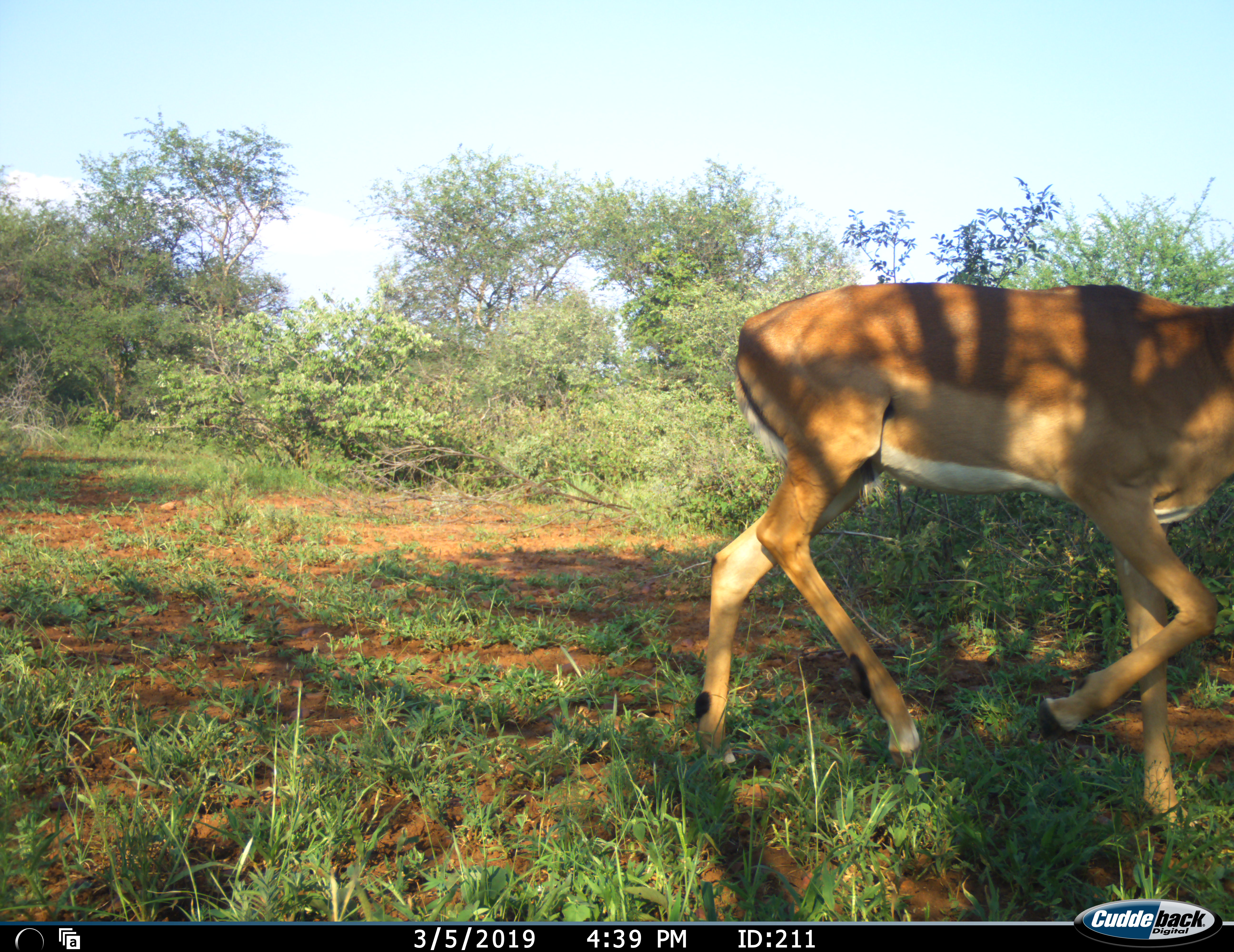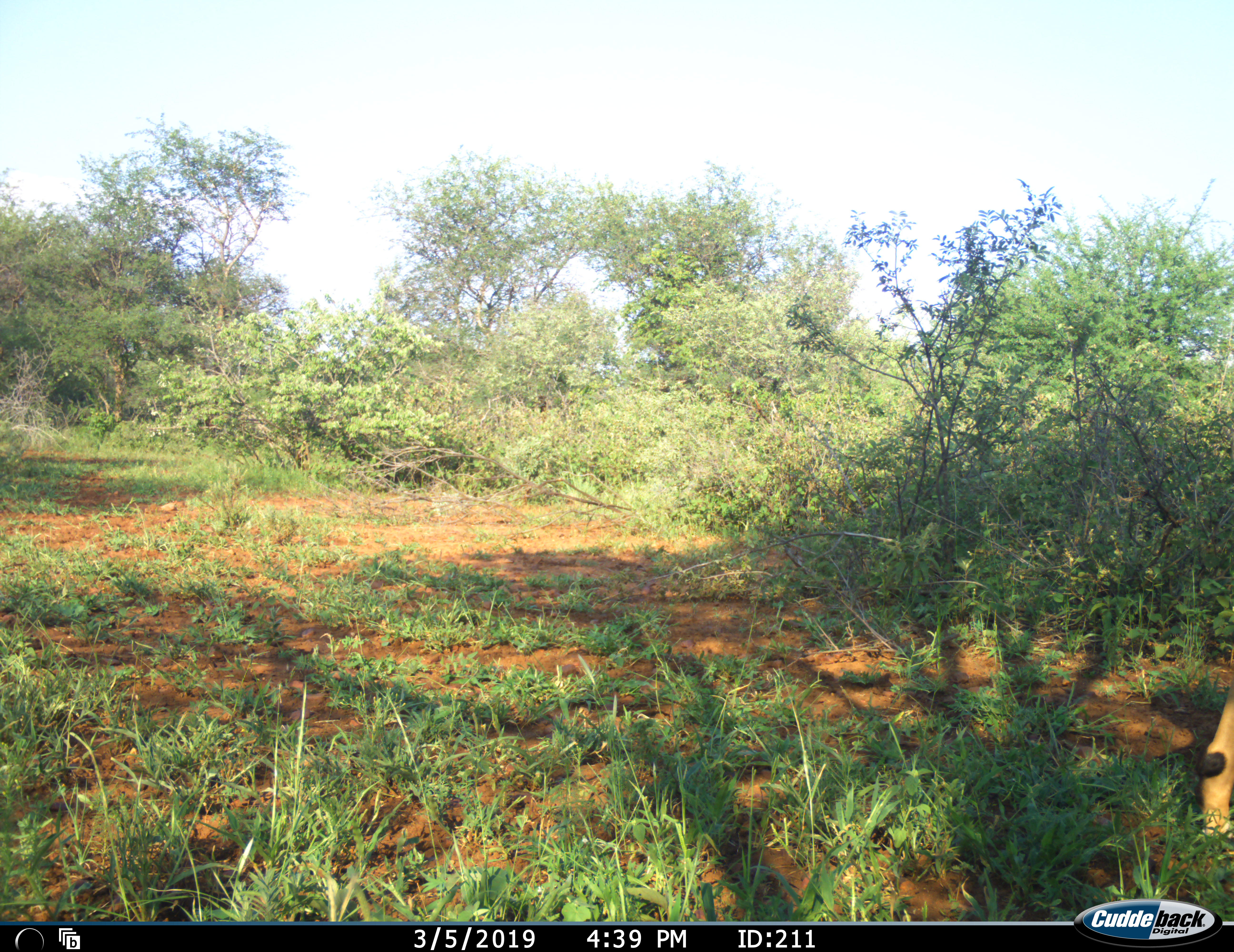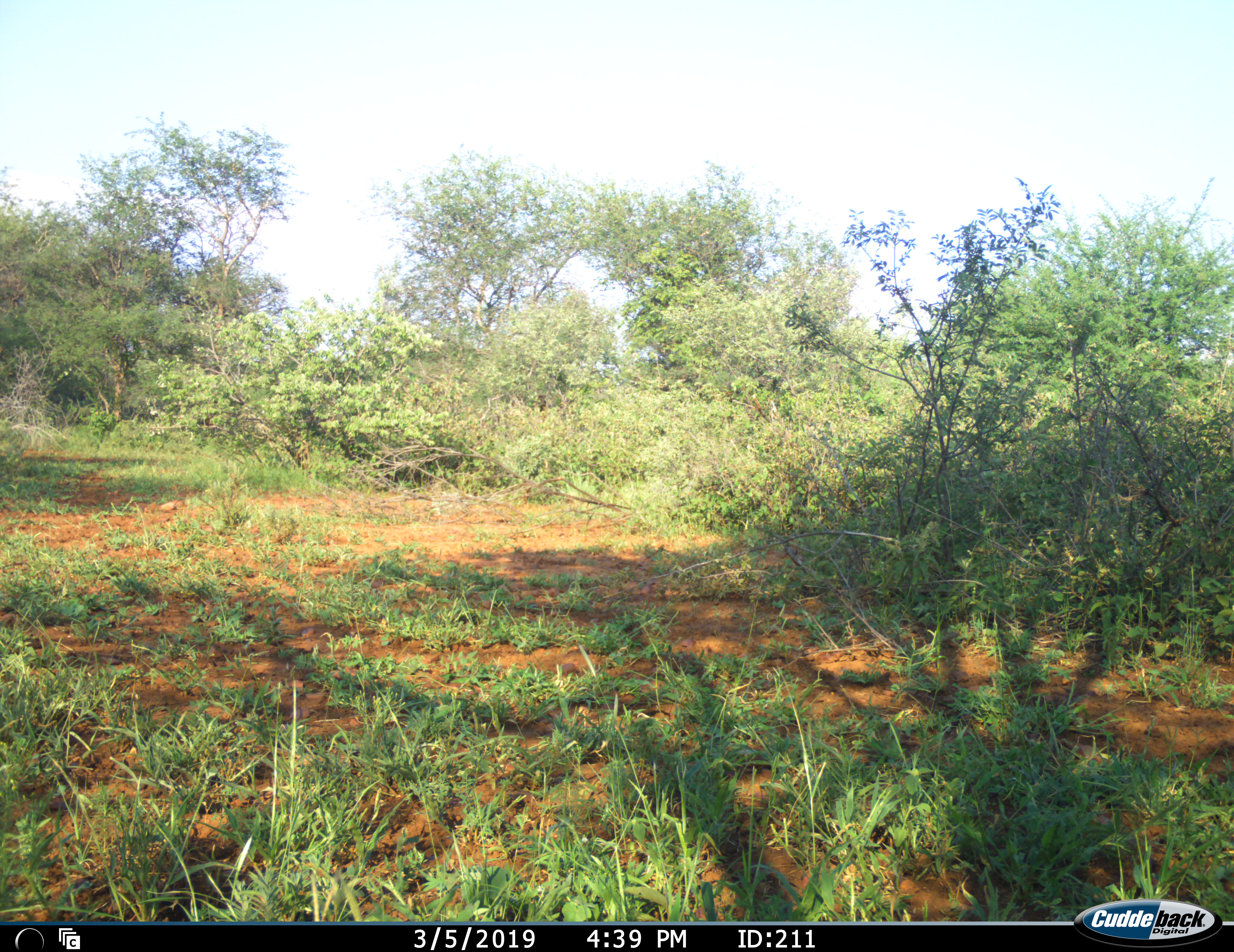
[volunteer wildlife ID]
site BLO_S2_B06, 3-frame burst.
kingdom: Animalia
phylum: Chordata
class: Mammalia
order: Artiodactyla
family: Bovidae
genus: Aepyceros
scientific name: Aepyceros melampus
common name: impala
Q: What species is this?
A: Impala (Aepyceros melampus).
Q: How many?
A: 1.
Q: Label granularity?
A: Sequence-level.